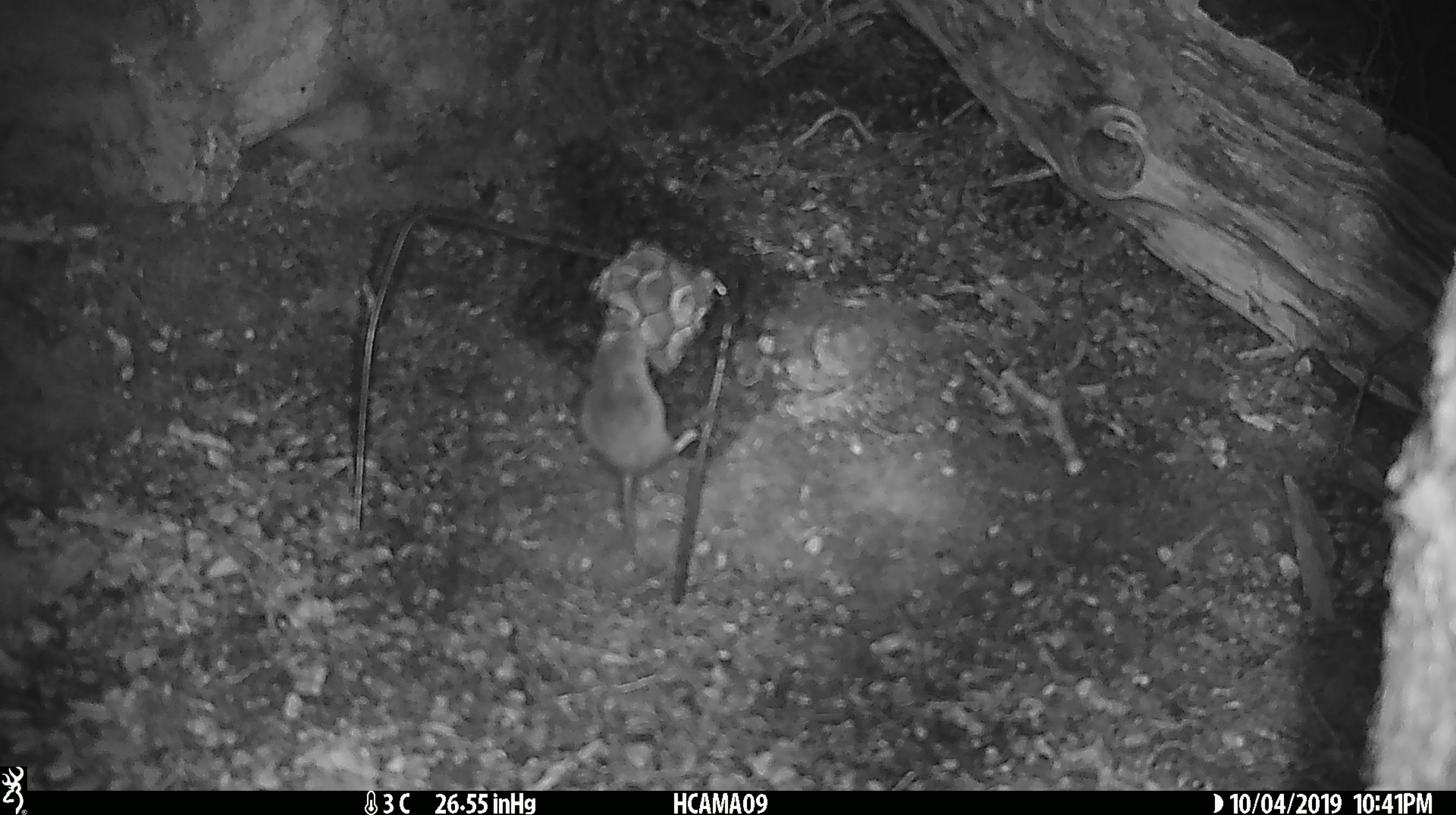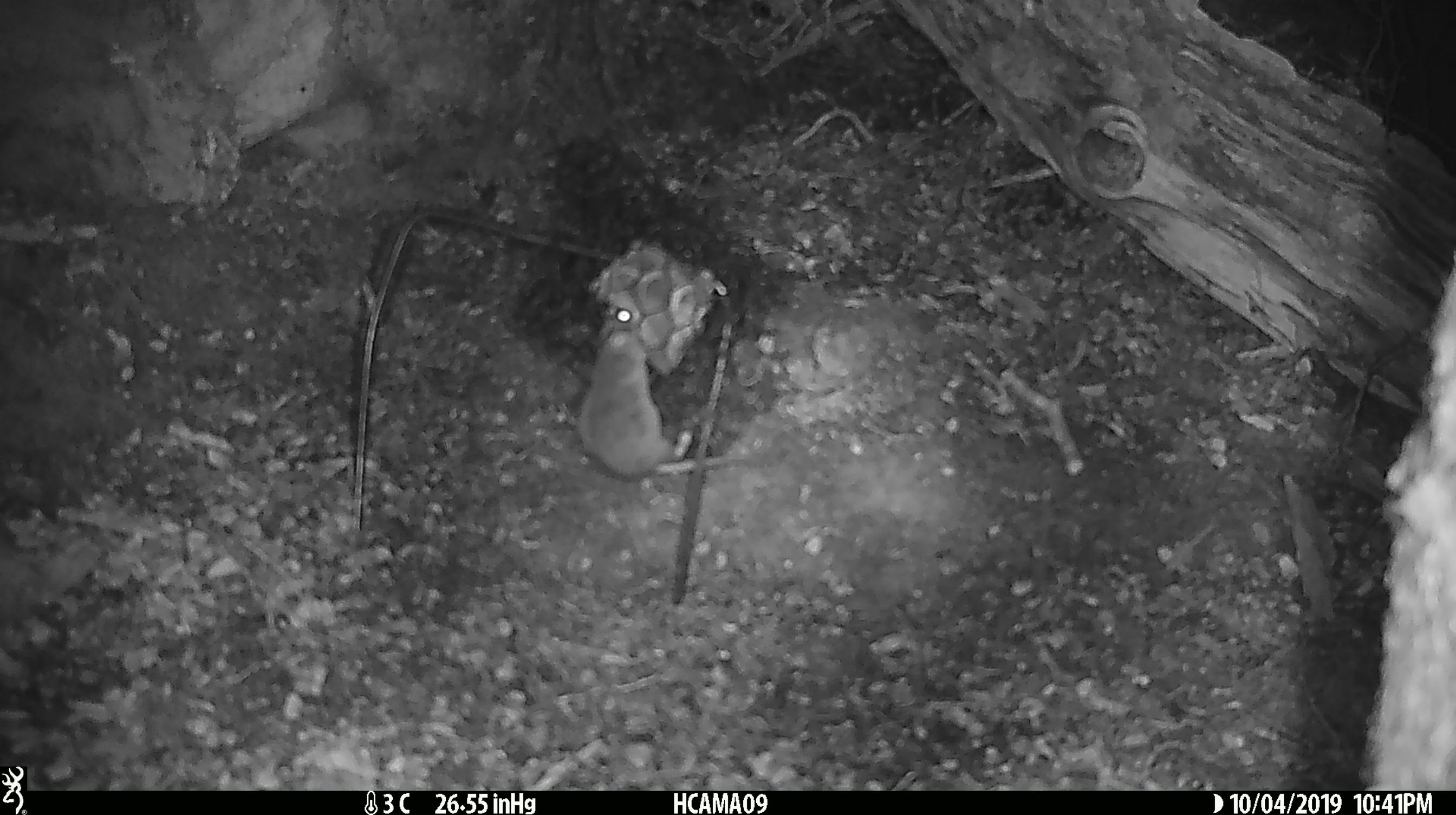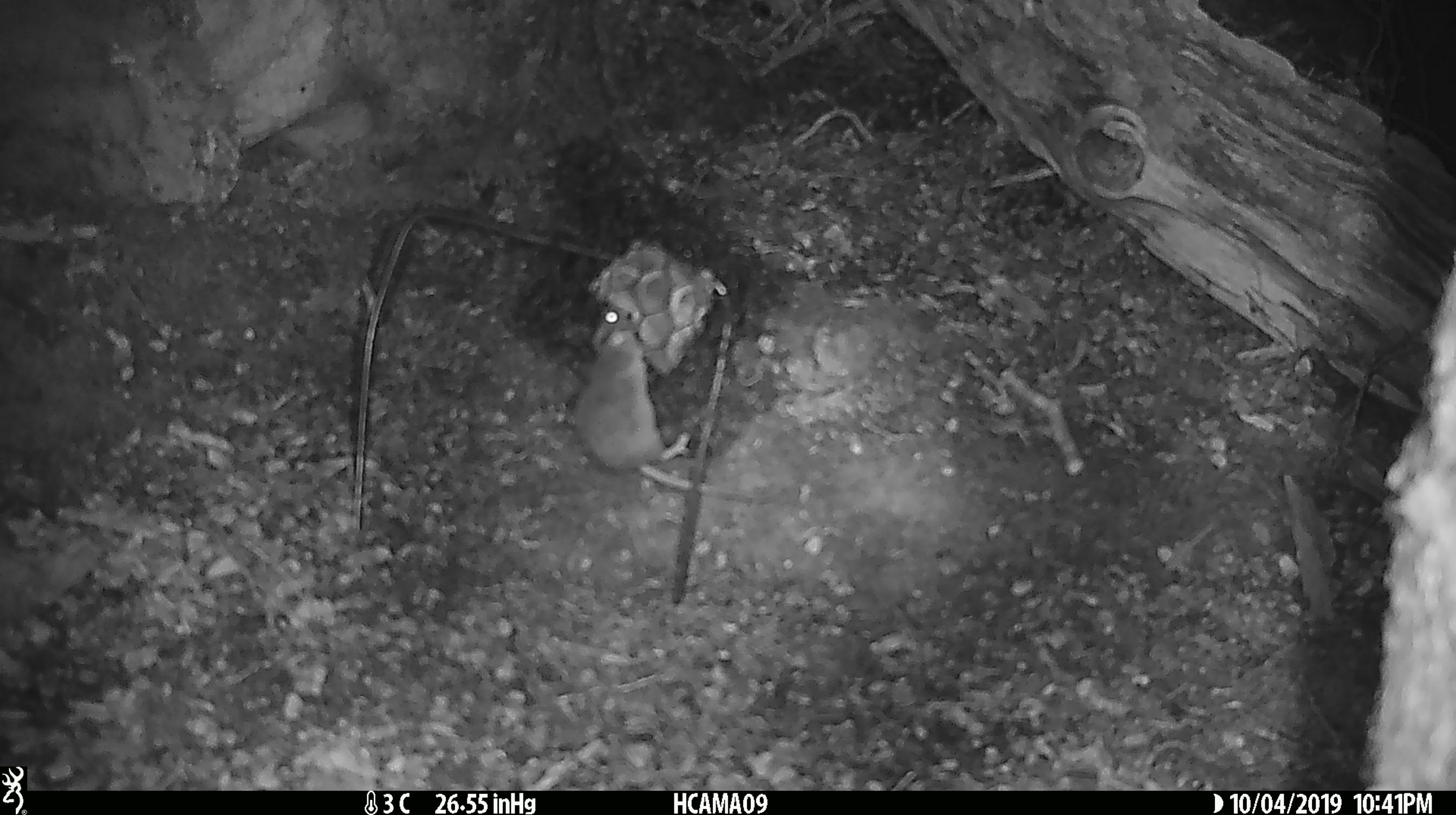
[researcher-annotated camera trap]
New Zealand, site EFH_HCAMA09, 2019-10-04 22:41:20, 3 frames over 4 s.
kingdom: Animalia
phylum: Chordata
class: Mammalia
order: Rodentia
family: Muridae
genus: Mus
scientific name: Mus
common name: mouse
Mouse (Mus).